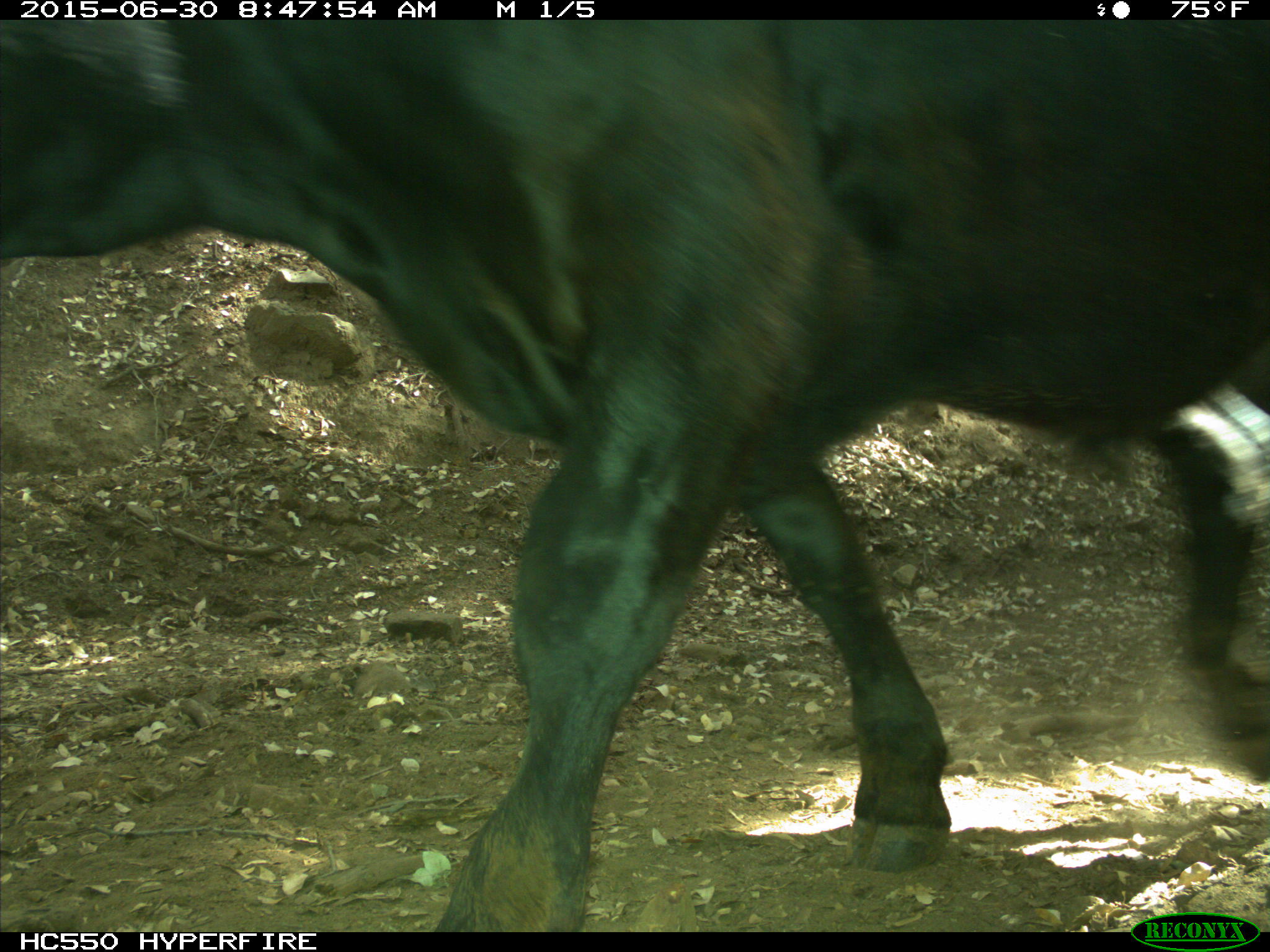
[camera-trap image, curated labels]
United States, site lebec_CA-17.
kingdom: Animalia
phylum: Chordata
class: Mammalia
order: Artiodactyla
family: Bovidae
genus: Bos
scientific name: Bos taurus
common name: domestic cow